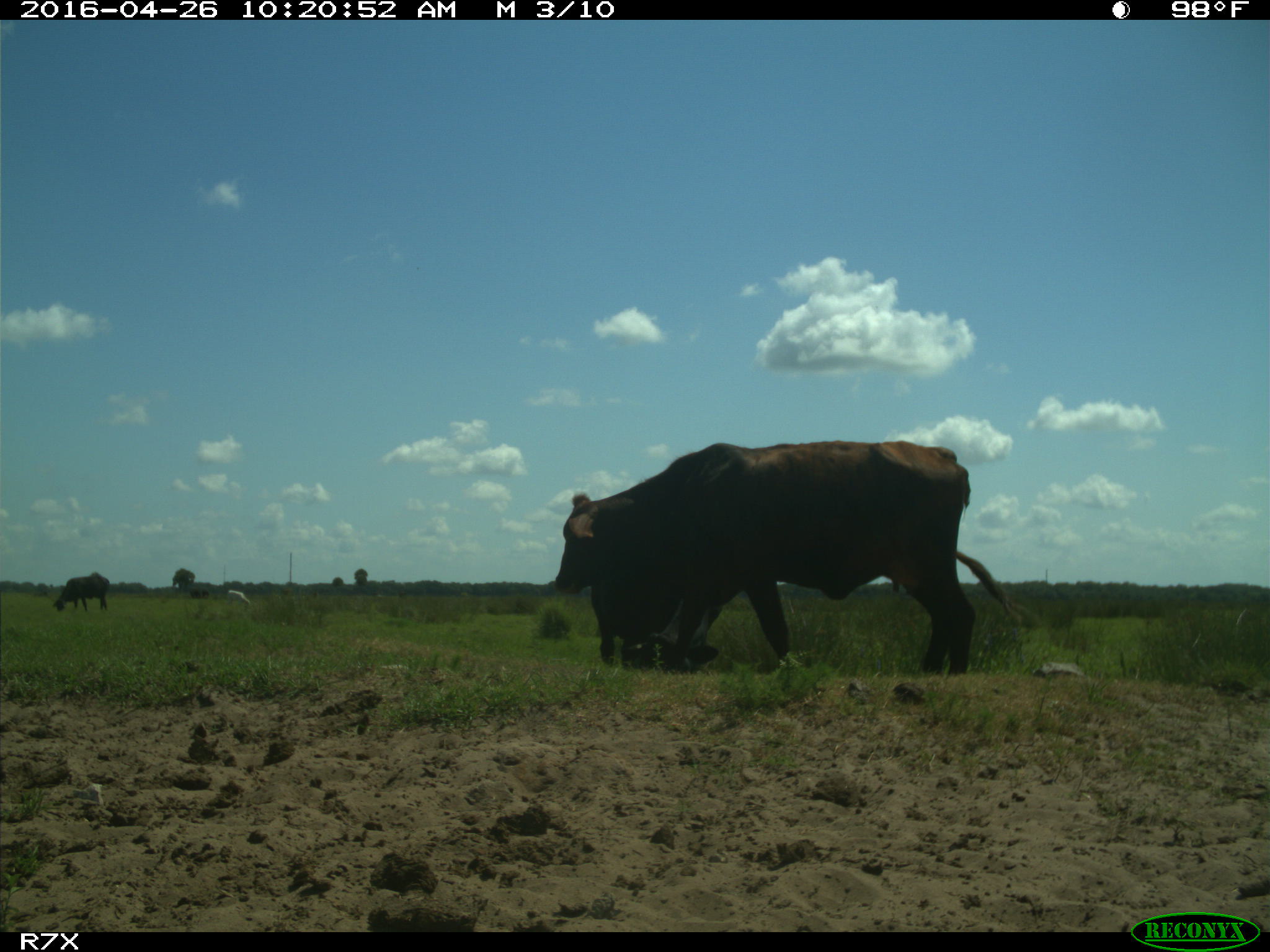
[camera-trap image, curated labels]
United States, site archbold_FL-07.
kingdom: Animalia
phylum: Chordata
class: Mammalia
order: Artiodactyla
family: Bovidae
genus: Bos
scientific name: Bos taurus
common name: domestic cow